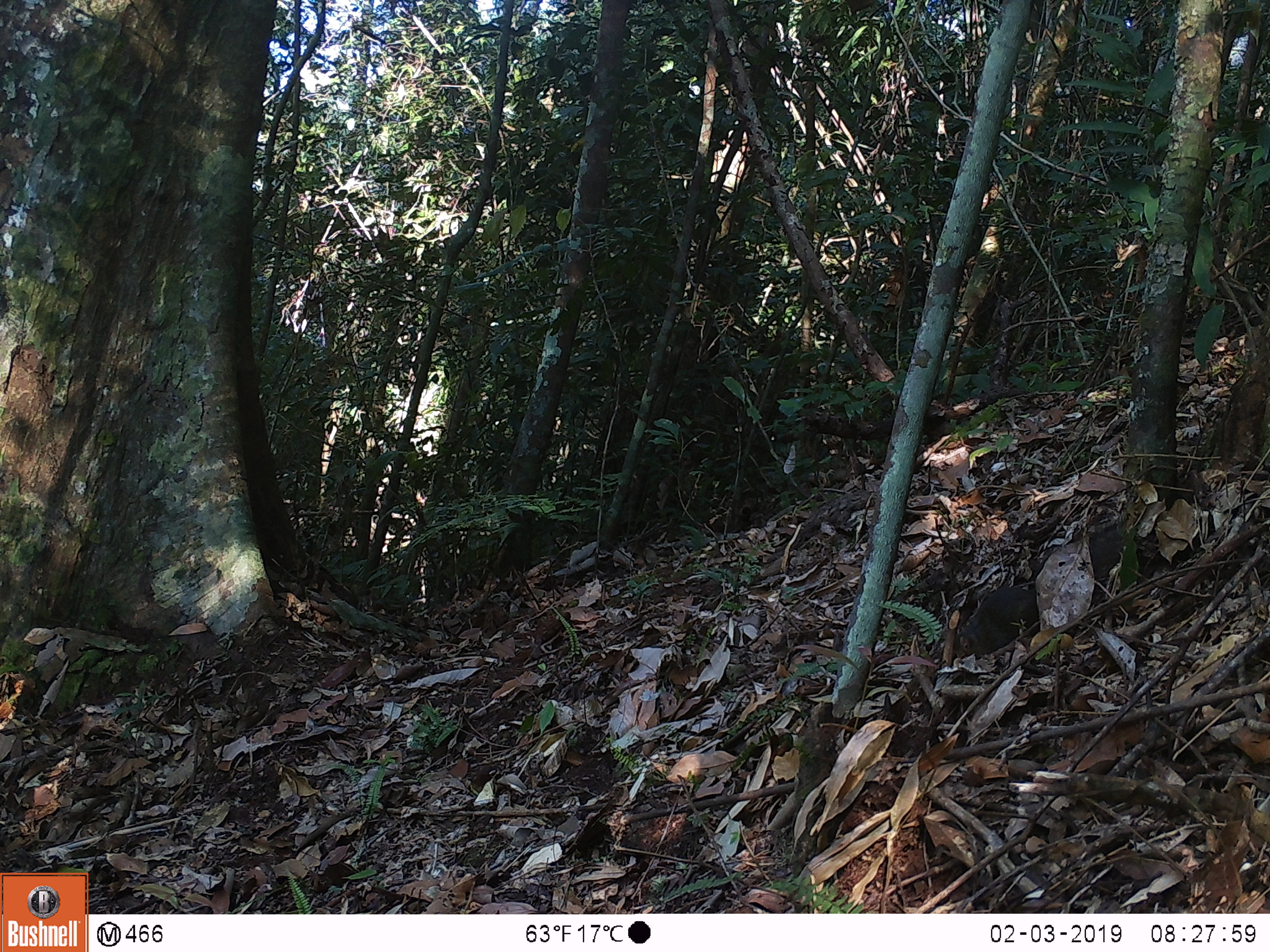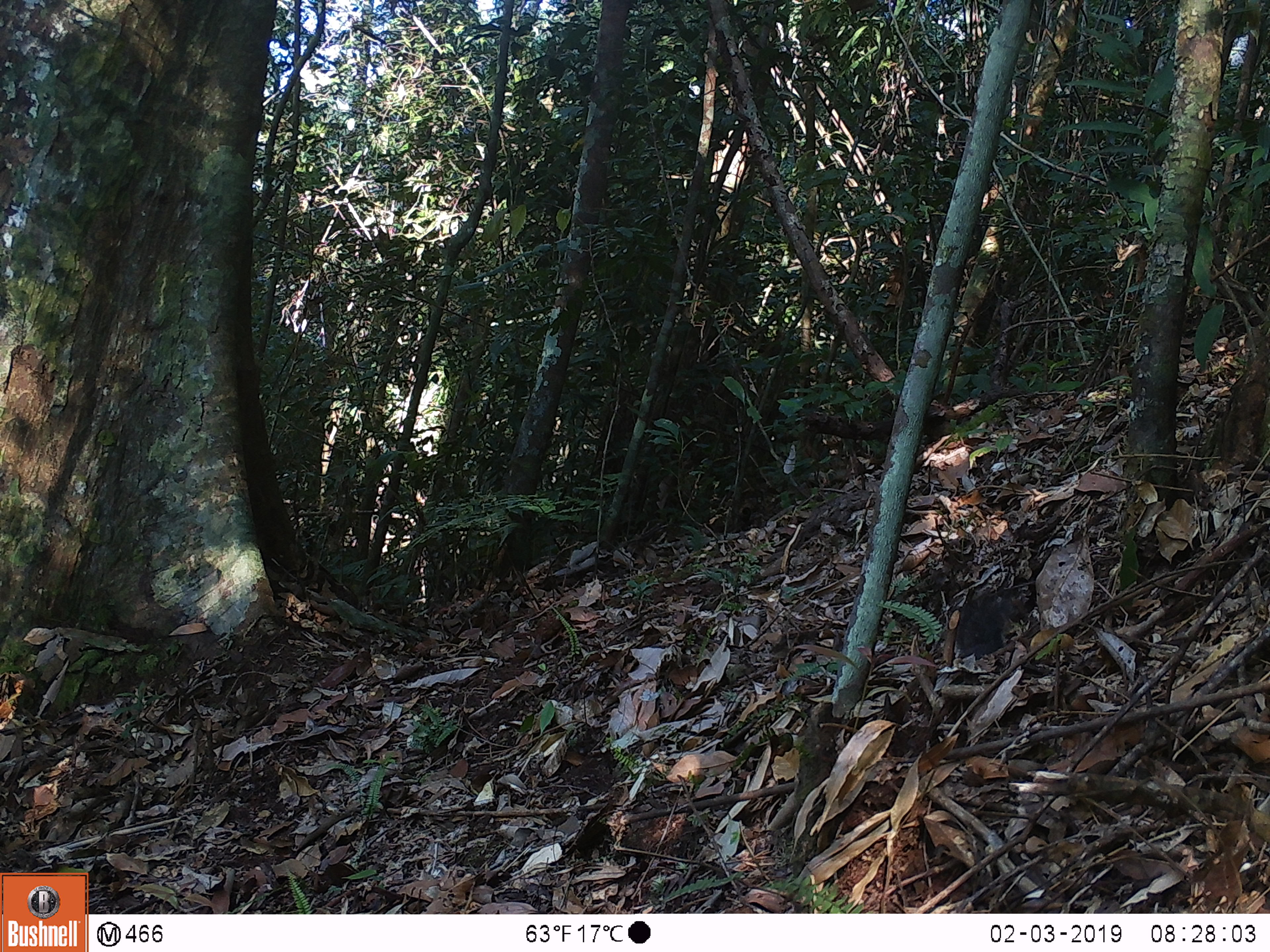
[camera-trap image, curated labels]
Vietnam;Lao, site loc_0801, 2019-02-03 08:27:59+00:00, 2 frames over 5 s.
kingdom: Animalia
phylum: Chordata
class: Mammalia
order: Rodentia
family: Sciuridae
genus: Dremomys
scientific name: Dremomys rufigenis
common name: red-cheeked squirrel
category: red cheeked squirrel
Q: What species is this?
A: Red cheeked squirrel (red-cheeked squirrel) (Dremomys rufigenis).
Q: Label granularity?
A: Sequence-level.